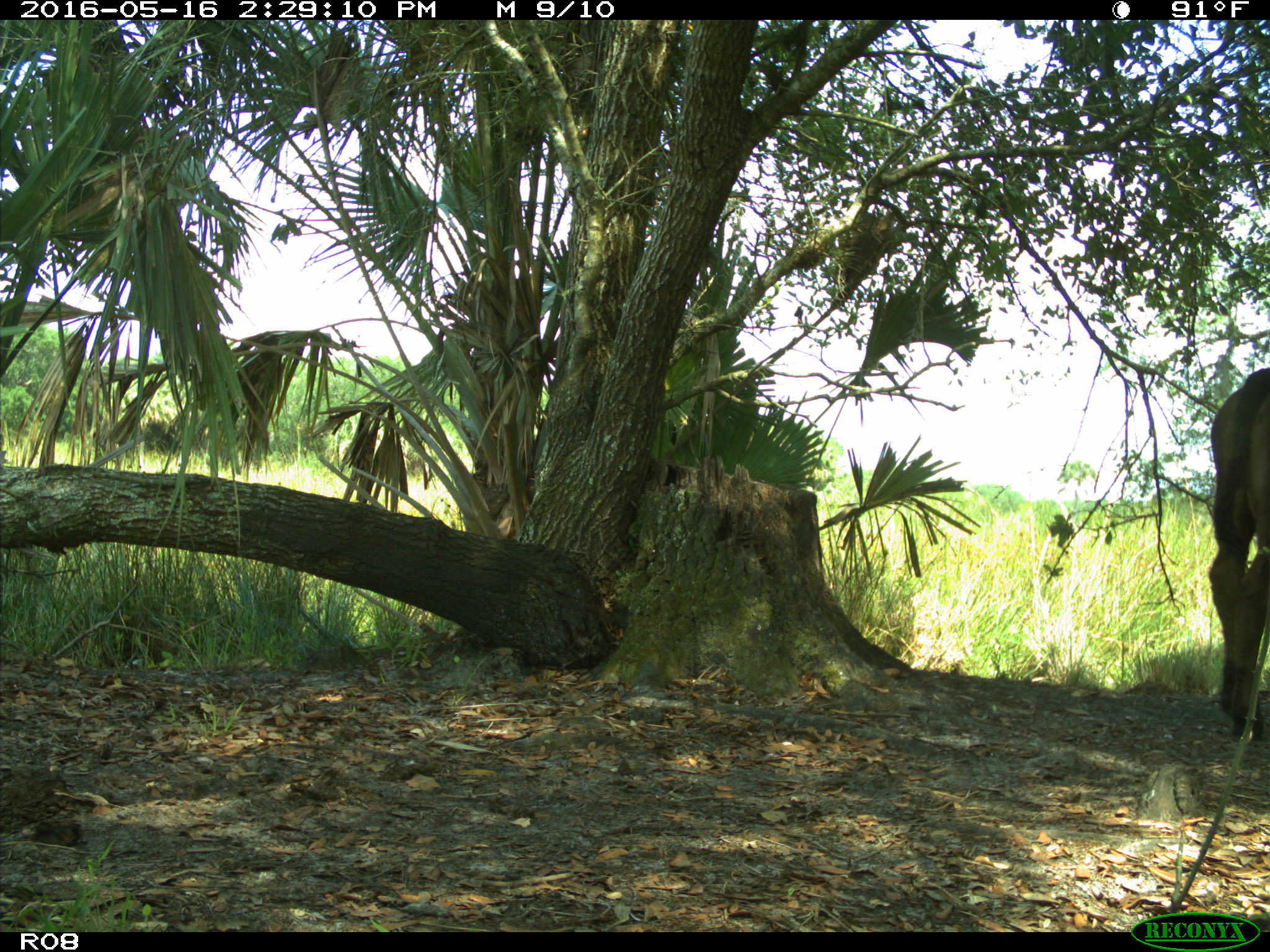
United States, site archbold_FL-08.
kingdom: Animalia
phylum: Chordata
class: Mammalia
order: Artiodactyla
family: Bovidae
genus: Bos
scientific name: Bos taurus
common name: domestic cow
Bos taurus (domestic cow).